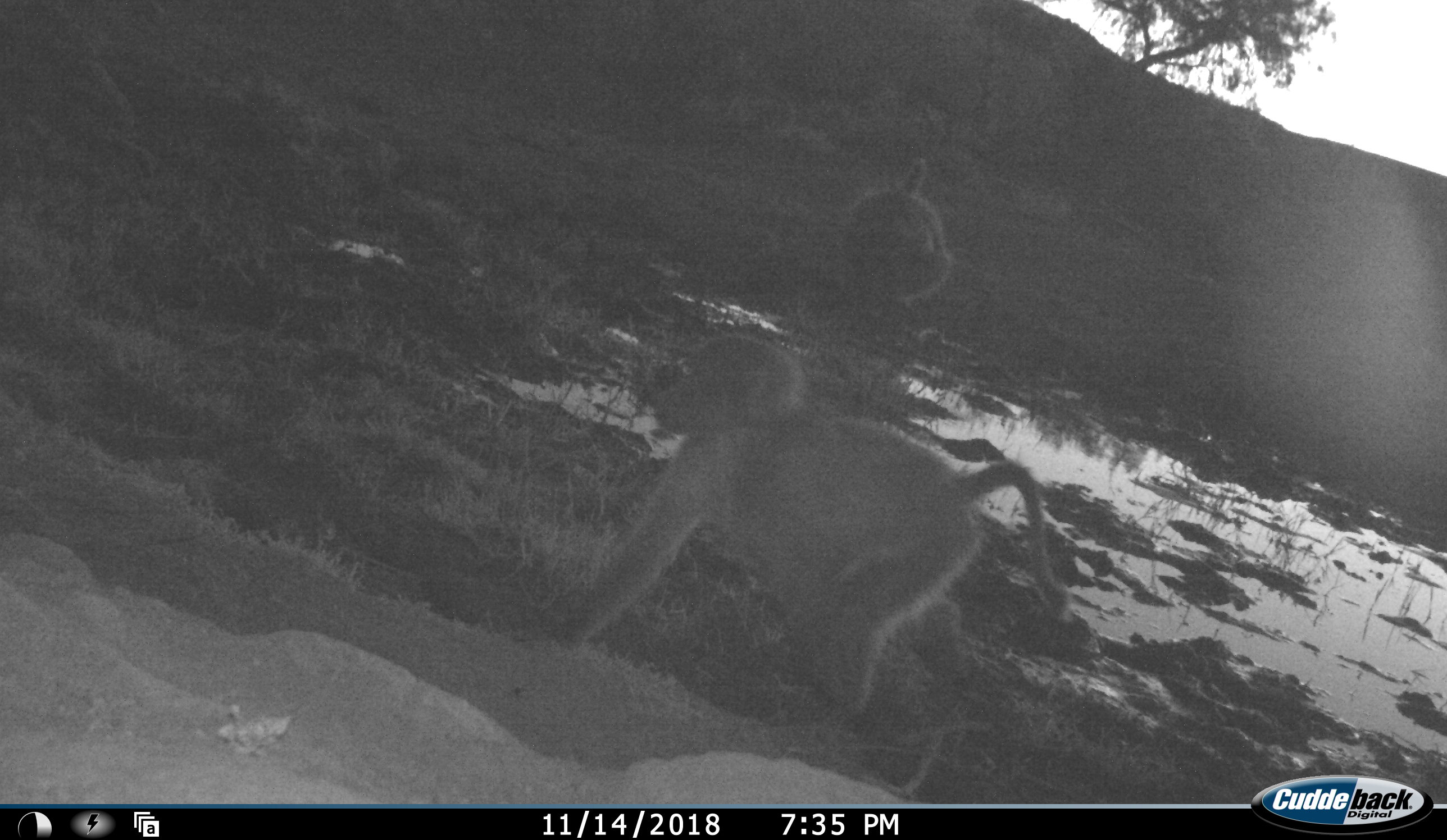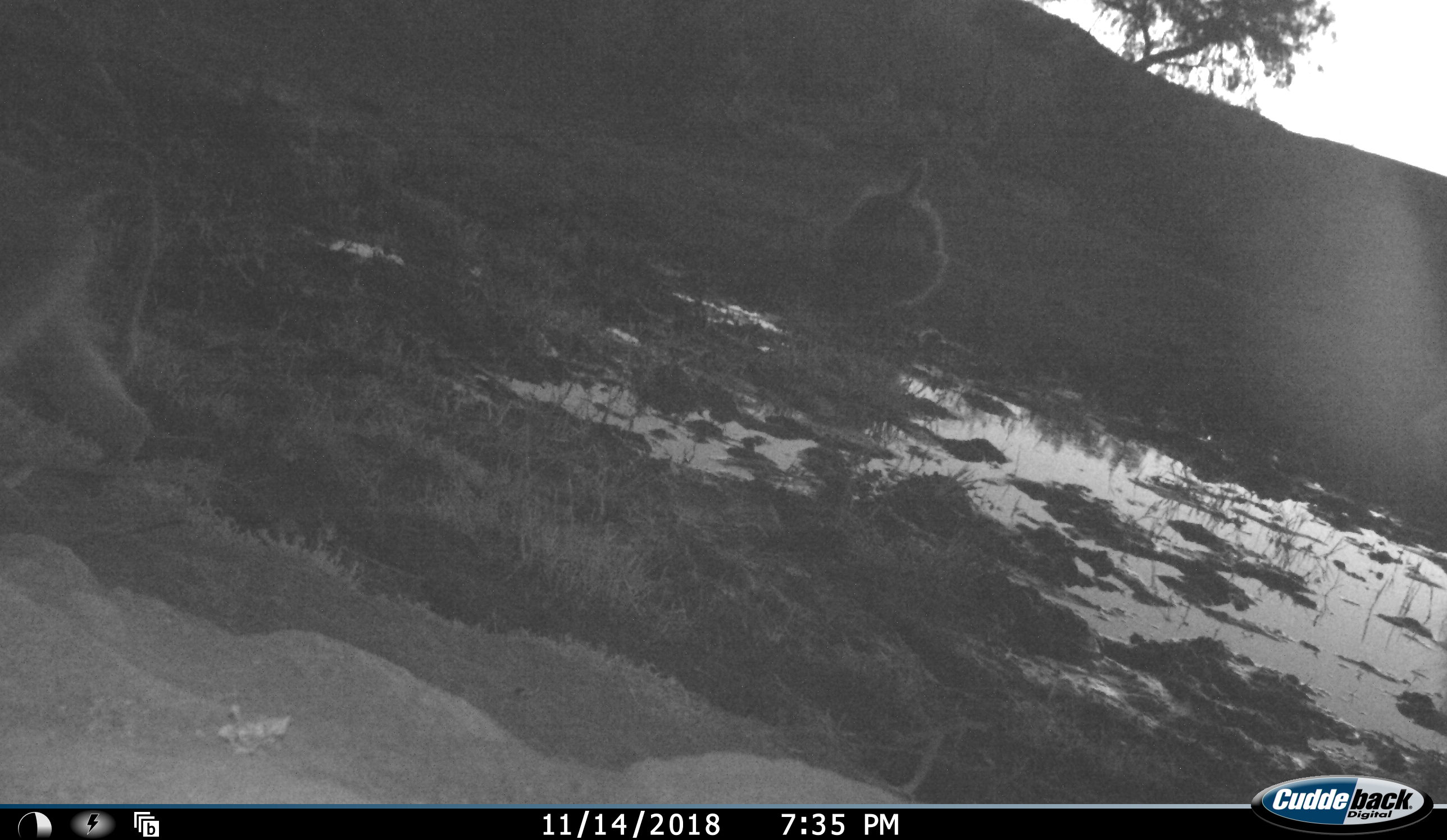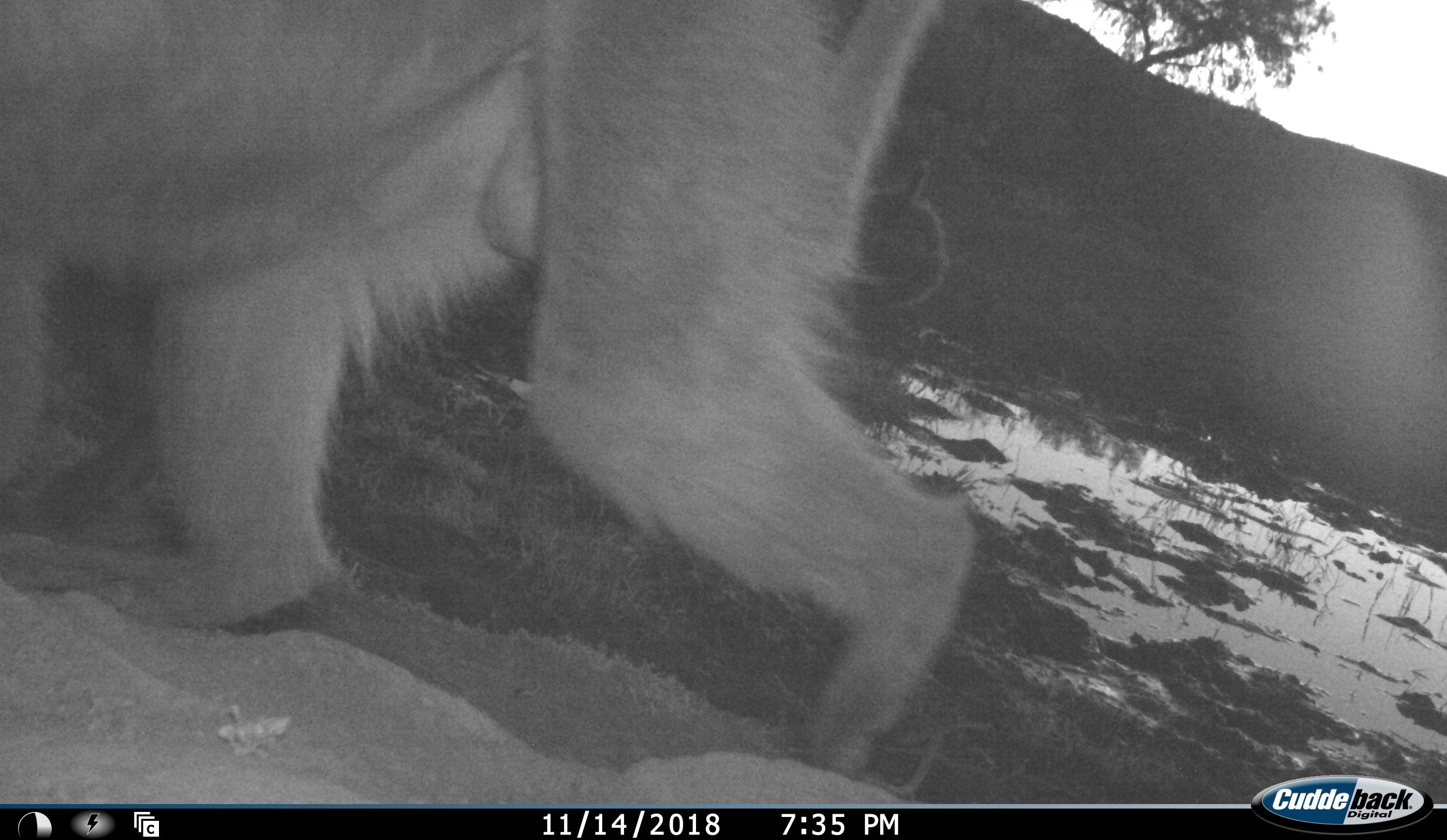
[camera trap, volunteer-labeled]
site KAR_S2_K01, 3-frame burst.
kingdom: Animalia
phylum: Chordata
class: Mammalia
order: Primates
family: Cercopithecidae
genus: Papio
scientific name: Papio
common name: baboon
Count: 3.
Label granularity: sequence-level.